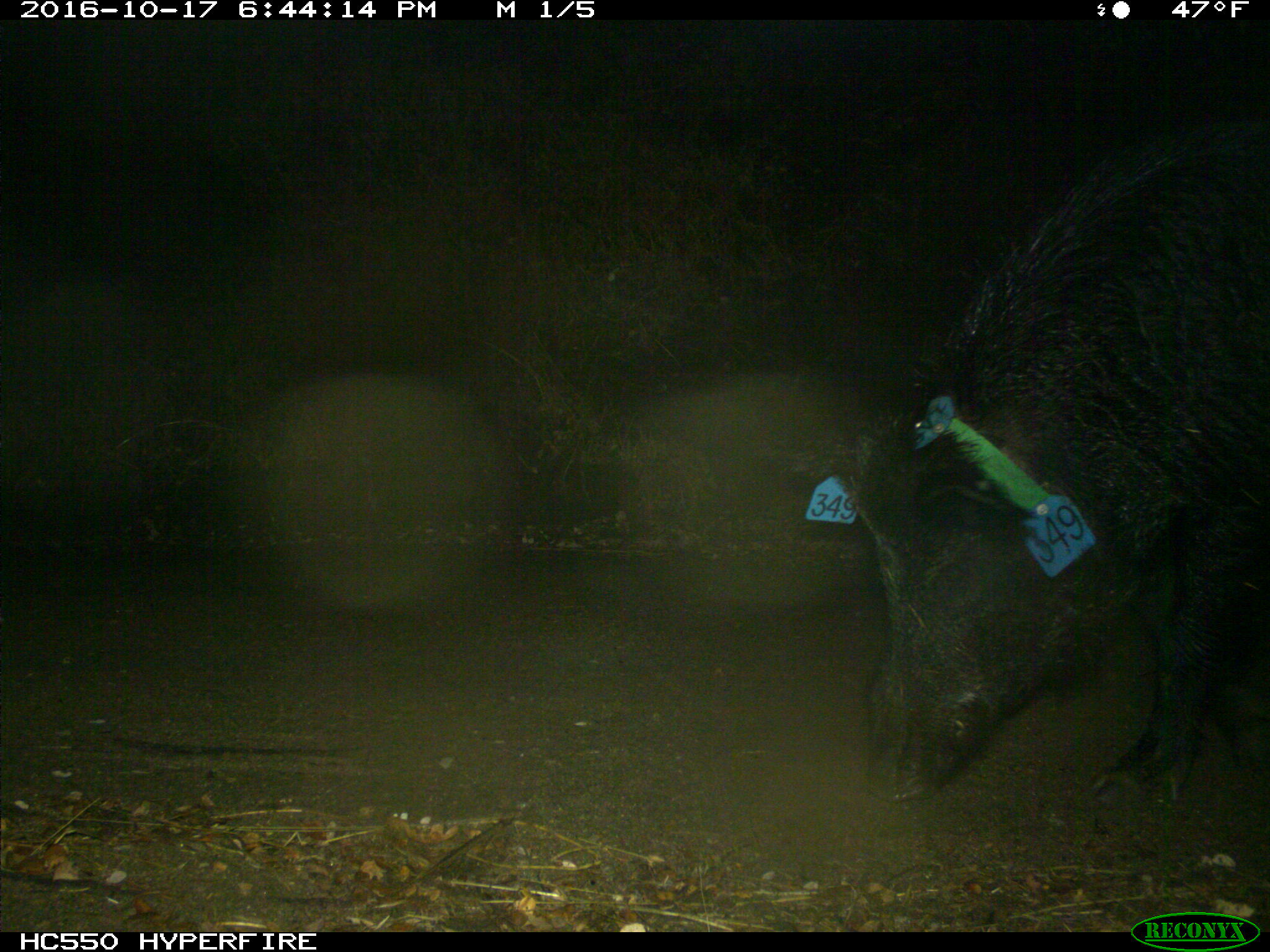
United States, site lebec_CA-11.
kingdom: Animalia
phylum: Chordata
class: Mammalia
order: Artiodactyla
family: Suidae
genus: Sus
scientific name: Sus scrofa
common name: wild boar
Sus scrofa (wild boar).